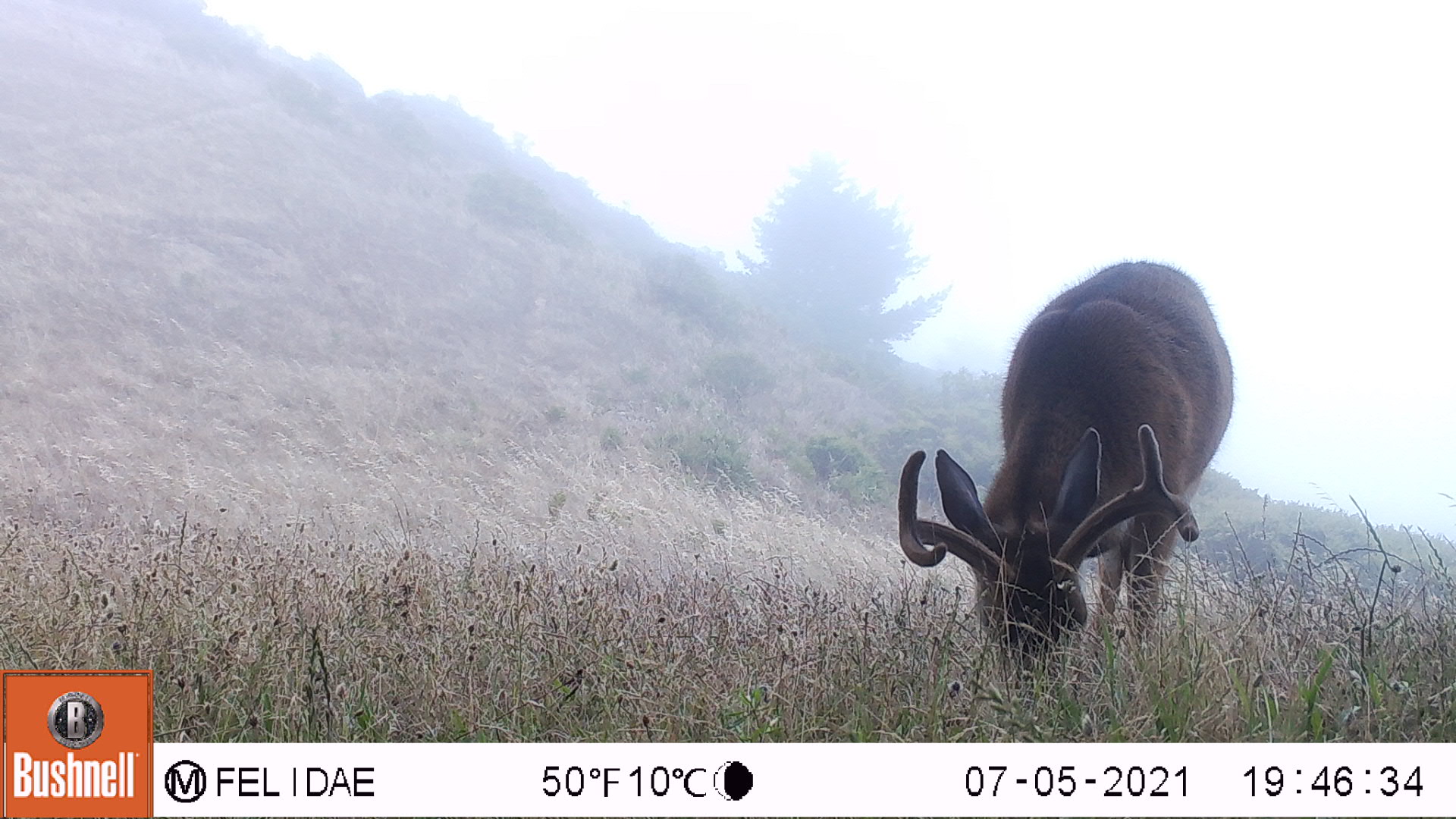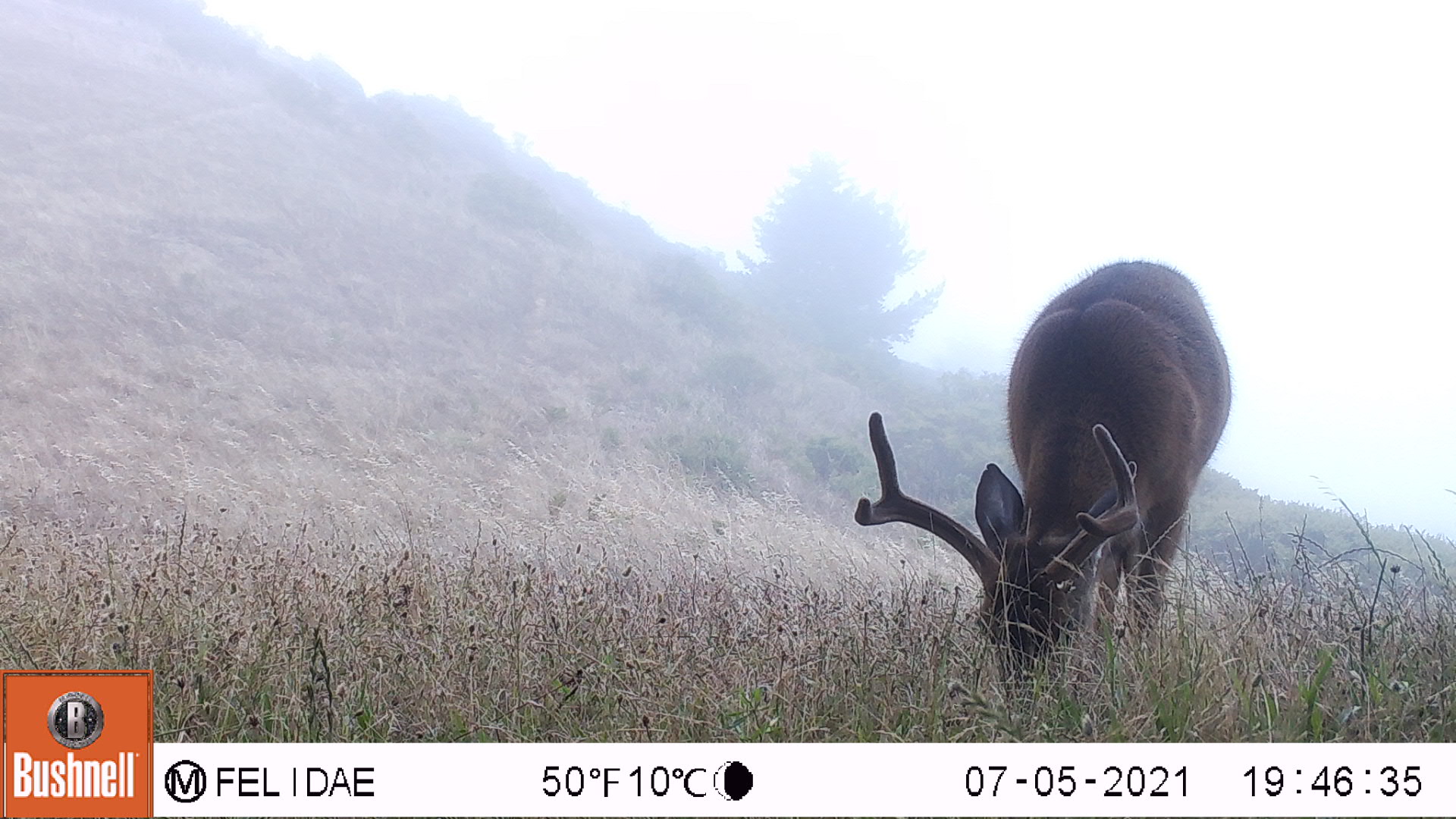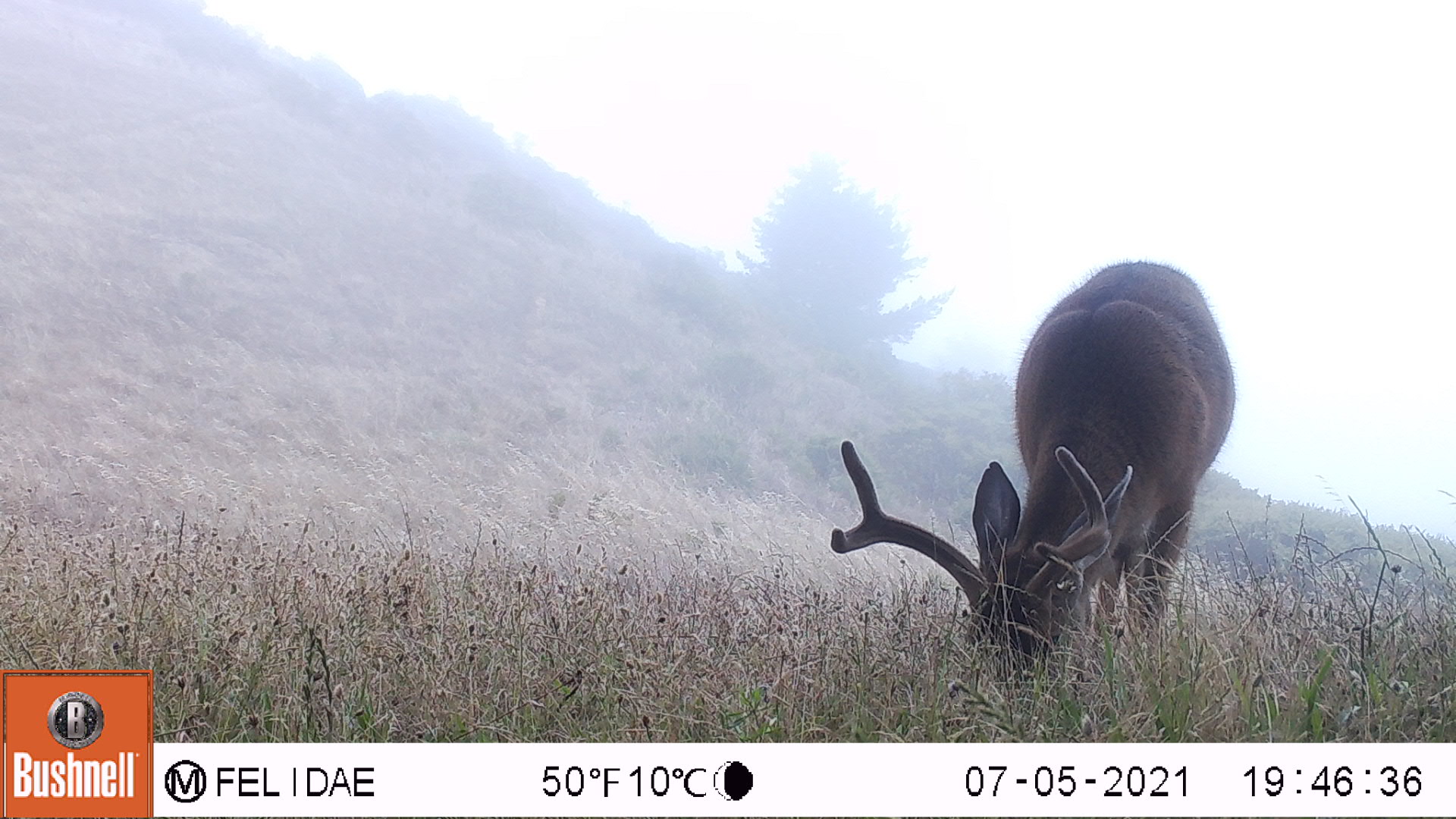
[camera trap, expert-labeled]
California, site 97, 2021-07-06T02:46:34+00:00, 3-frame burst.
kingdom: Animalia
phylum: Chordata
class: Mammalia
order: Artiodactyla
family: Cervidae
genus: Odocoileus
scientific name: Odocoileus hemionus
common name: mule deer